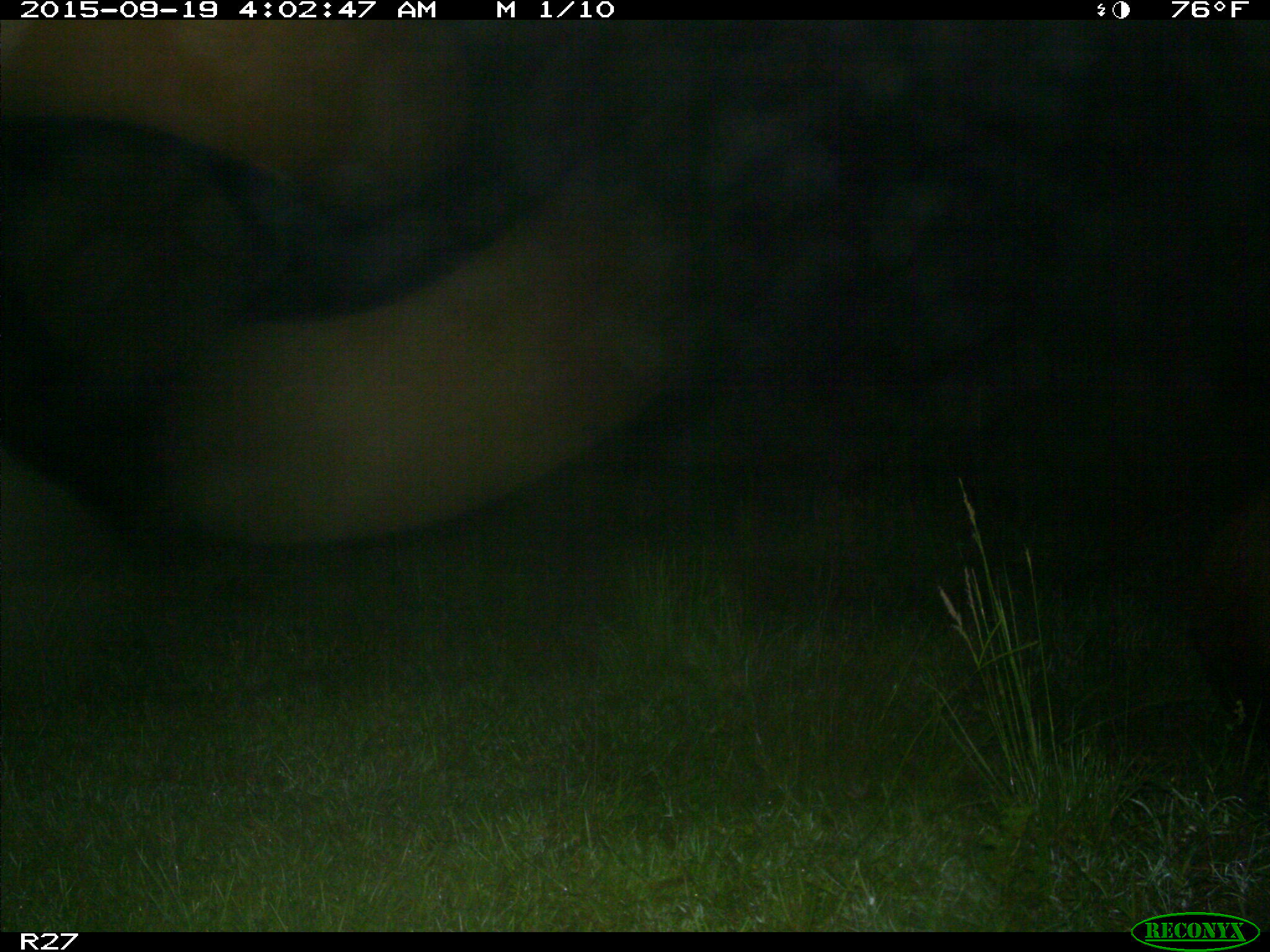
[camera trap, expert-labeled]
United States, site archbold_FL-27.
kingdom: Animalia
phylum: Chordata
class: Mammalia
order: Artiodactyla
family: Bovidae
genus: Bos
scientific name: Bos taurus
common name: domestic cow